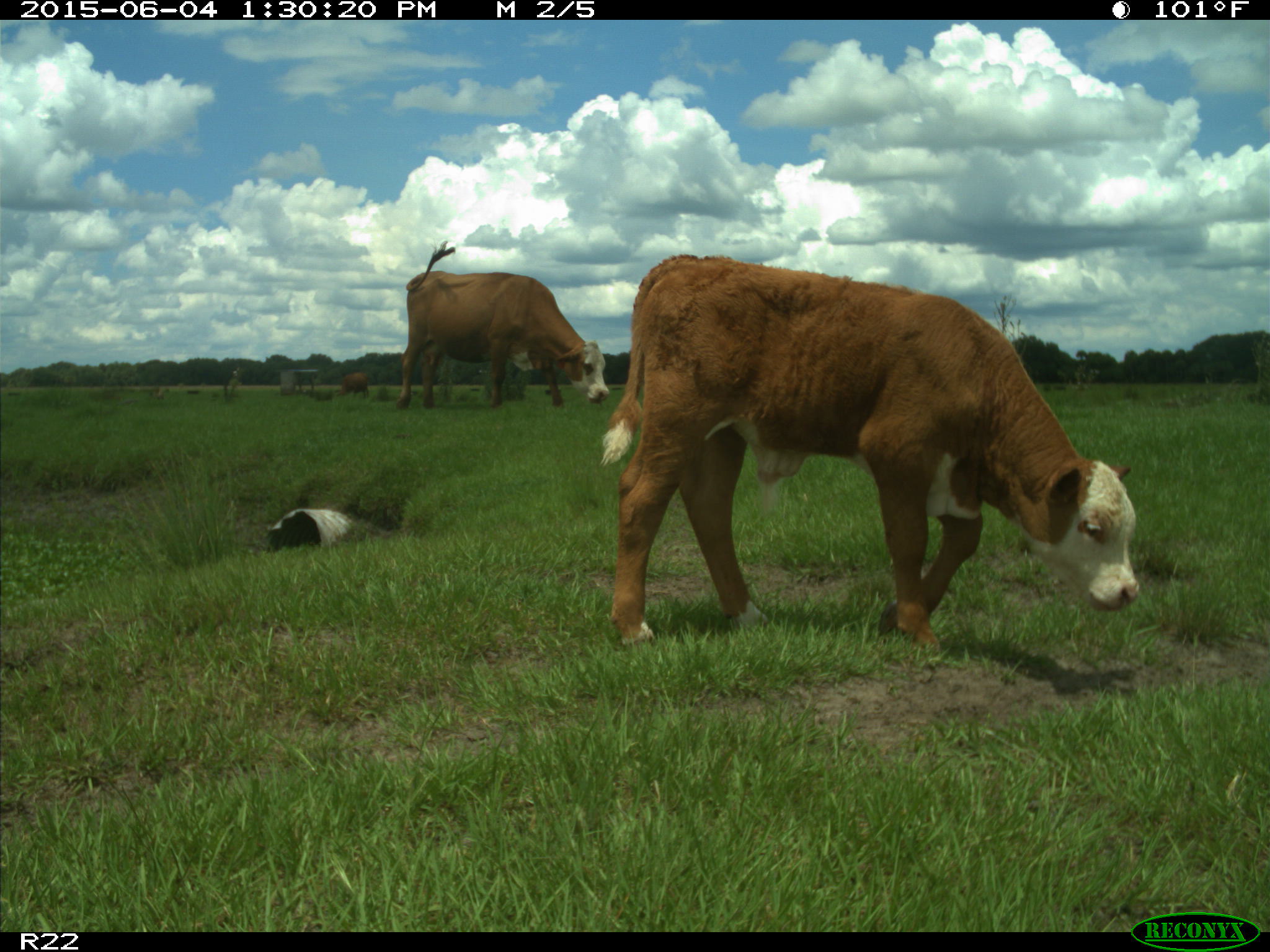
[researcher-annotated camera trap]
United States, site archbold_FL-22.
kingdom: Animalia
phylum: Chordata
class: Mammalia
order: Artiodactyla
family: Bovidae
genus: Bos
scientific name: Bos taurus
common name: domestic cow